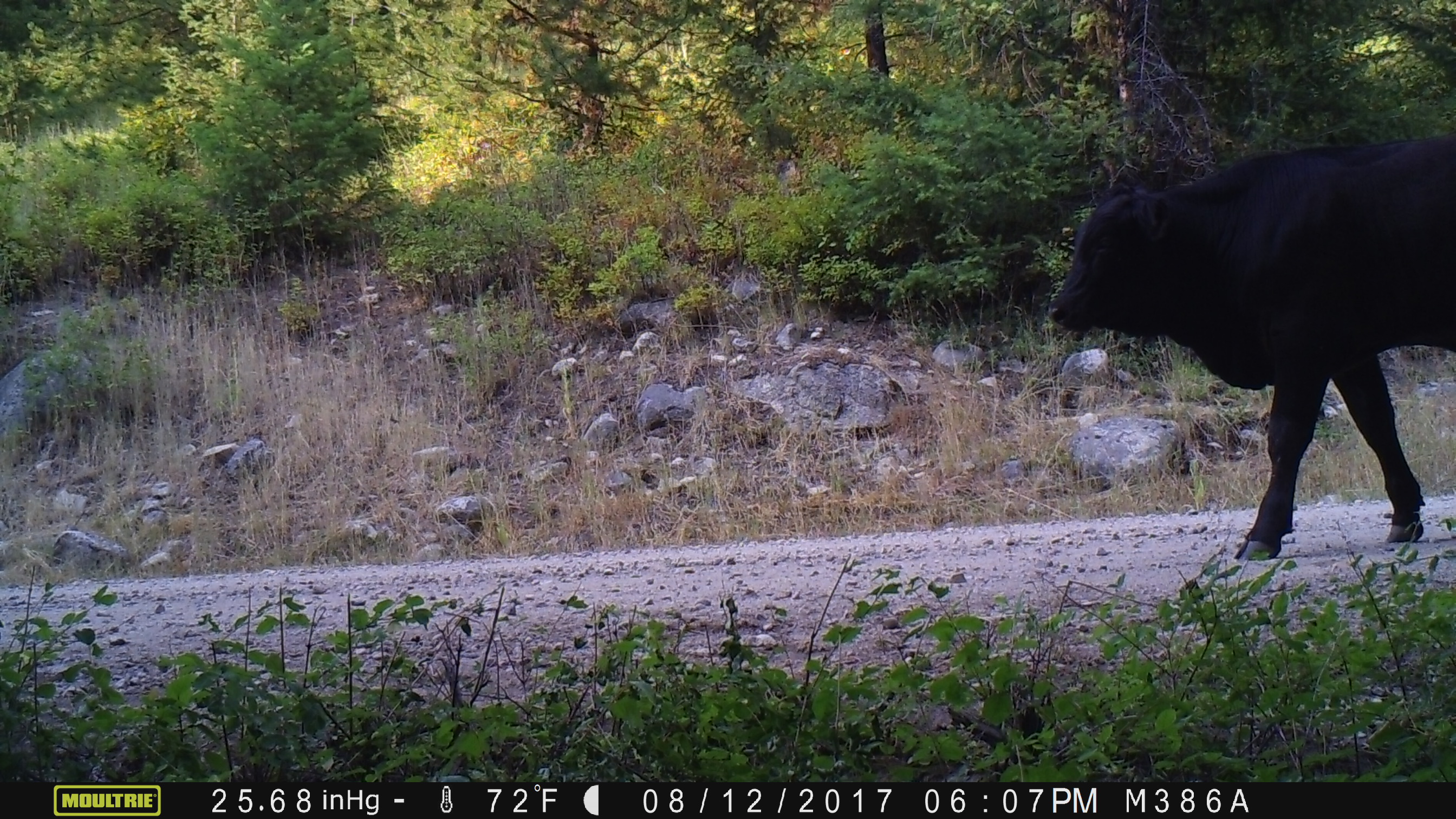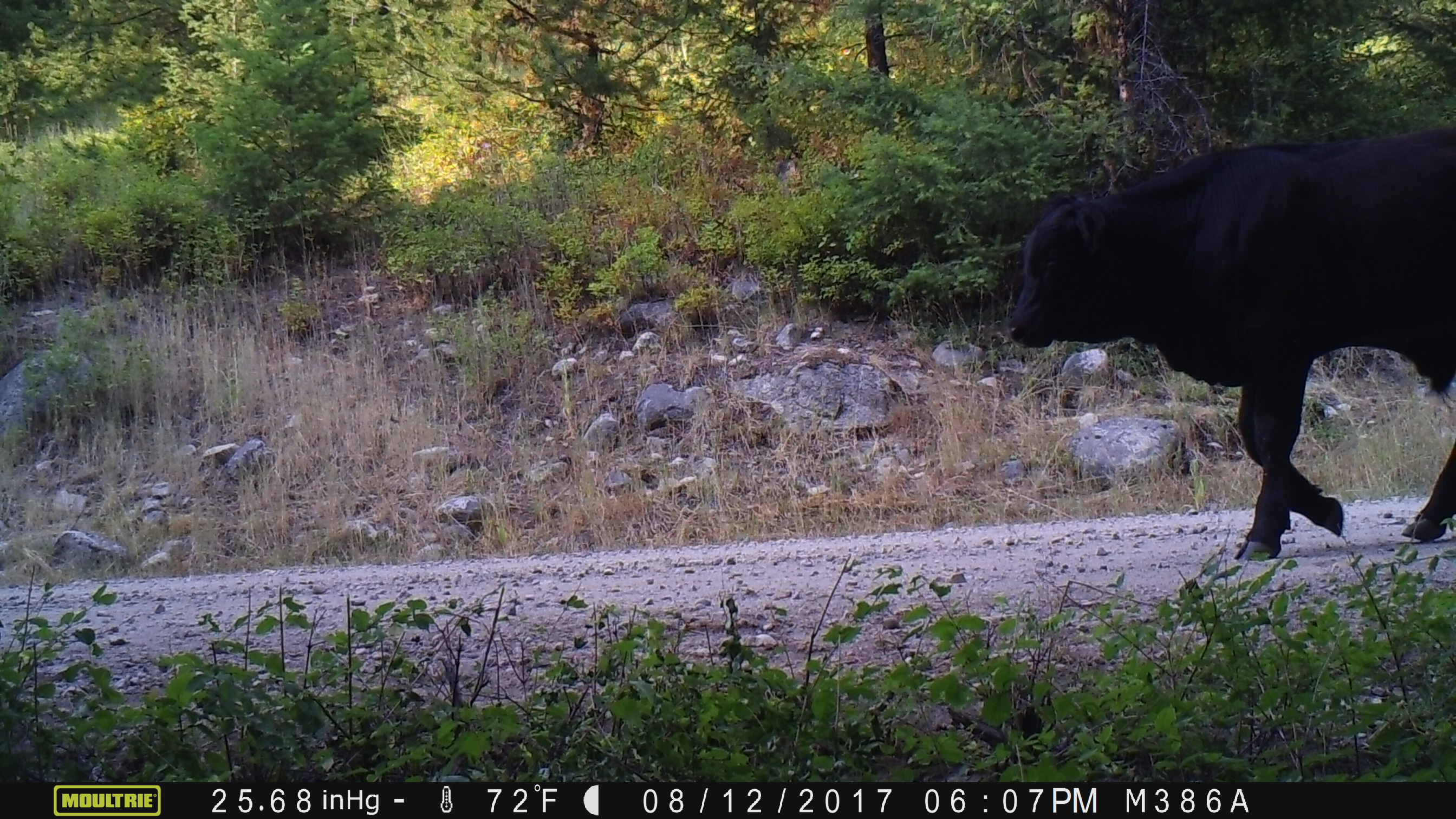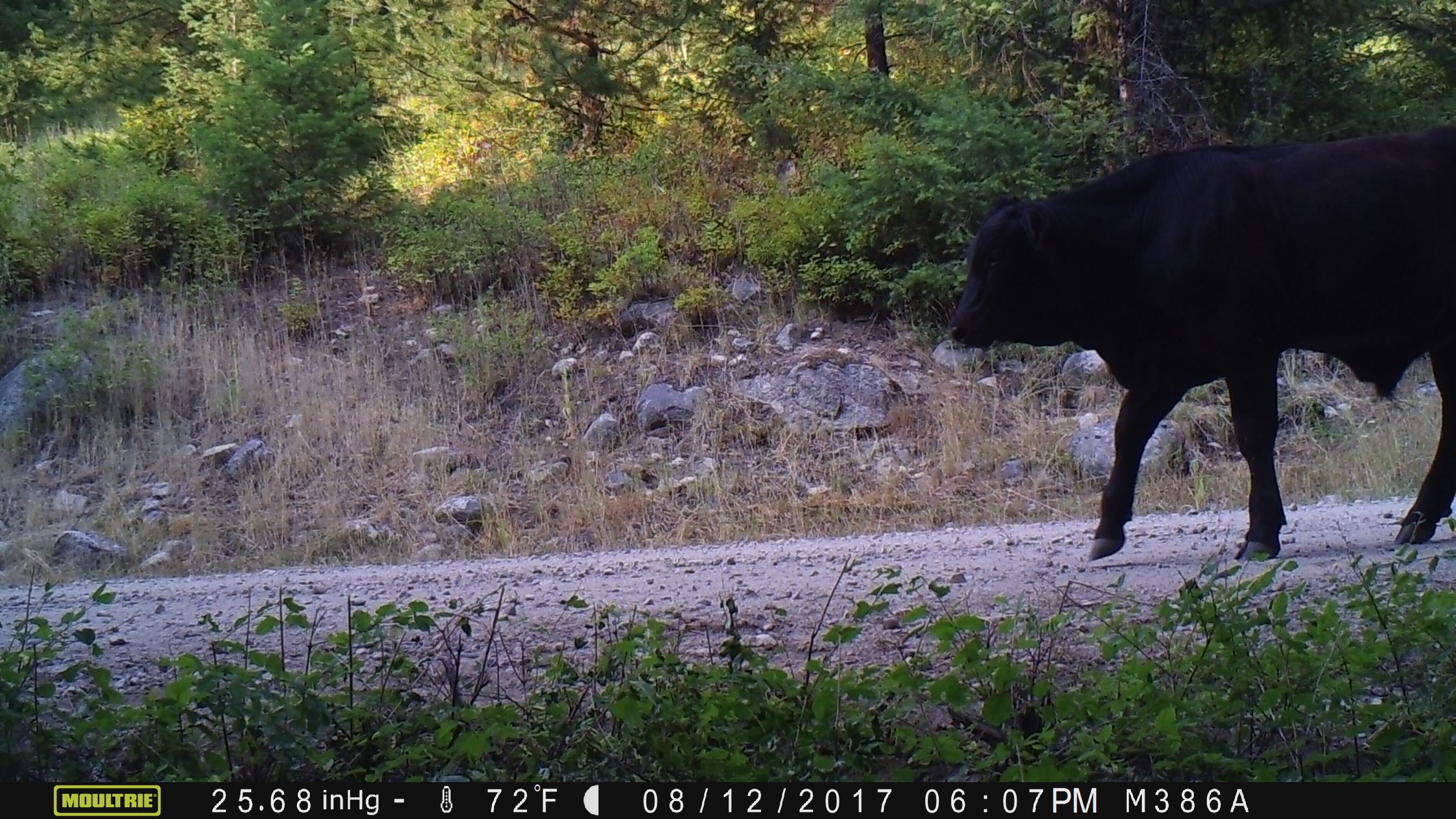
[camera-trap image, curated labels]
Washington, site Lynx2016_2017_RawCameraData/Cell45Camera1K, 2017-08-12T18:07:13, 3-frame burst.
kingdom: Animalia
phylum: Chordata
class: Mammalia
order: Artiodactyla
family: Bovidae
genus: Bos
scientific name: Bos taurus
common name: domestic cattle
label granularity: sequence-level